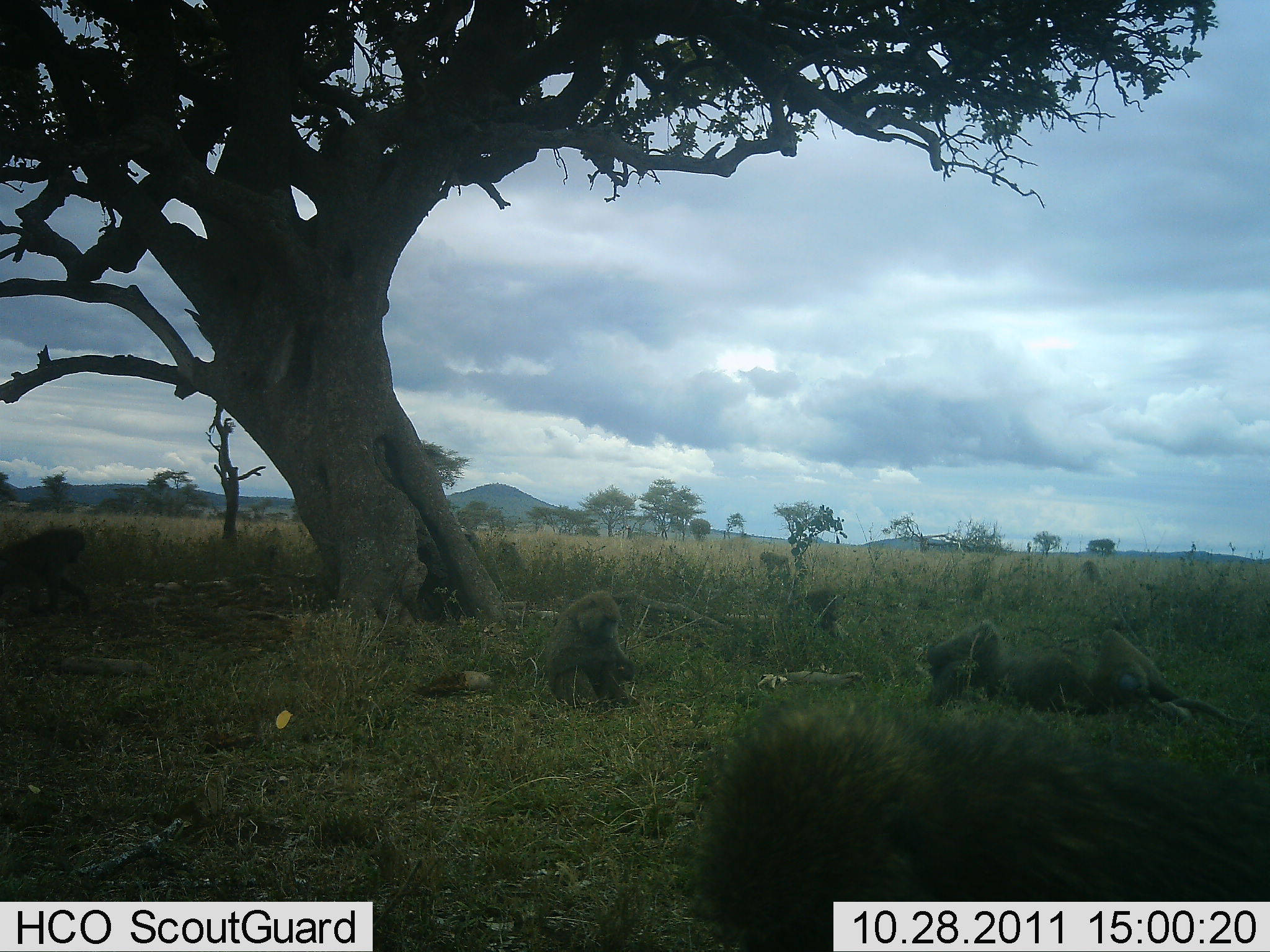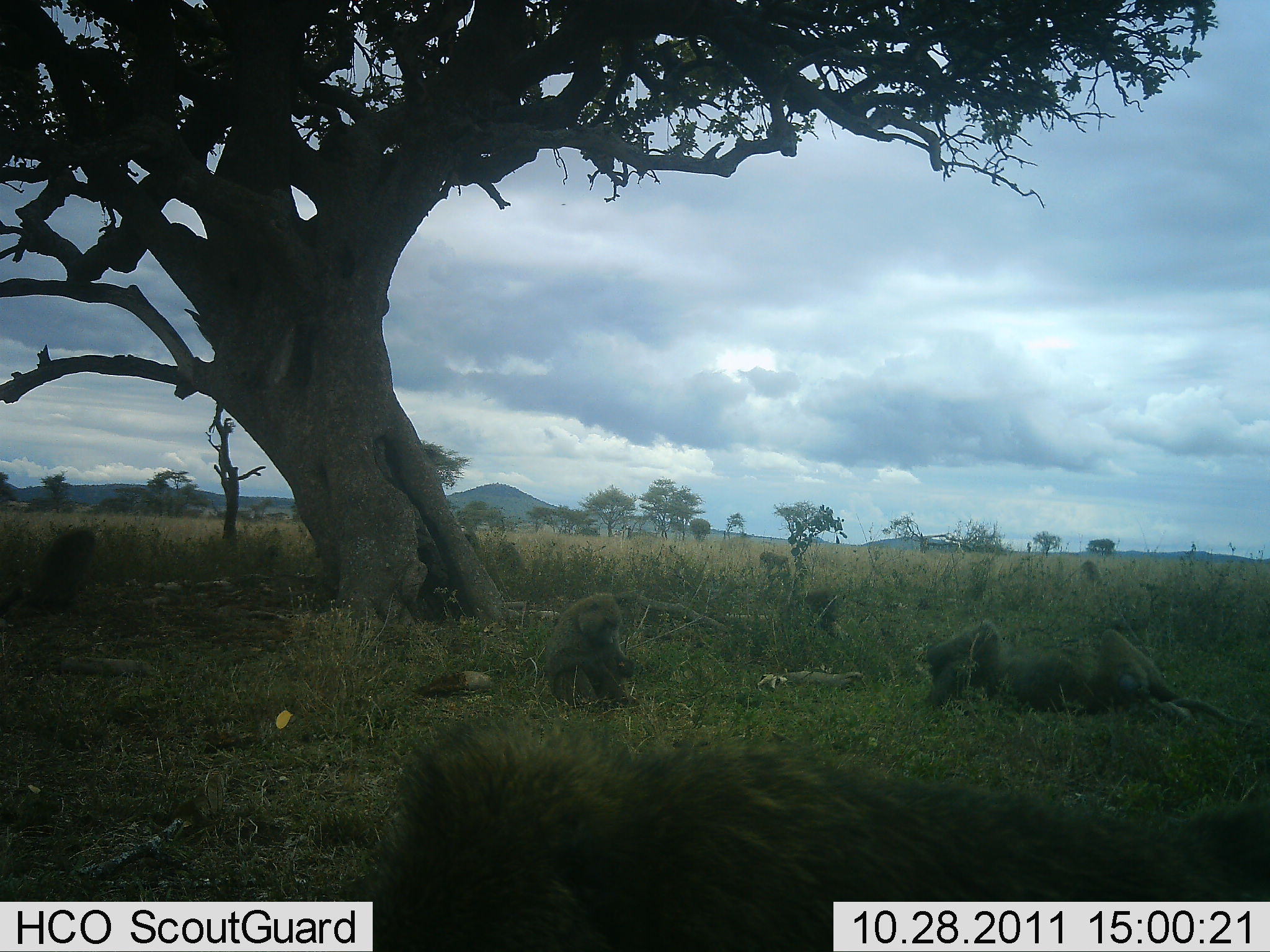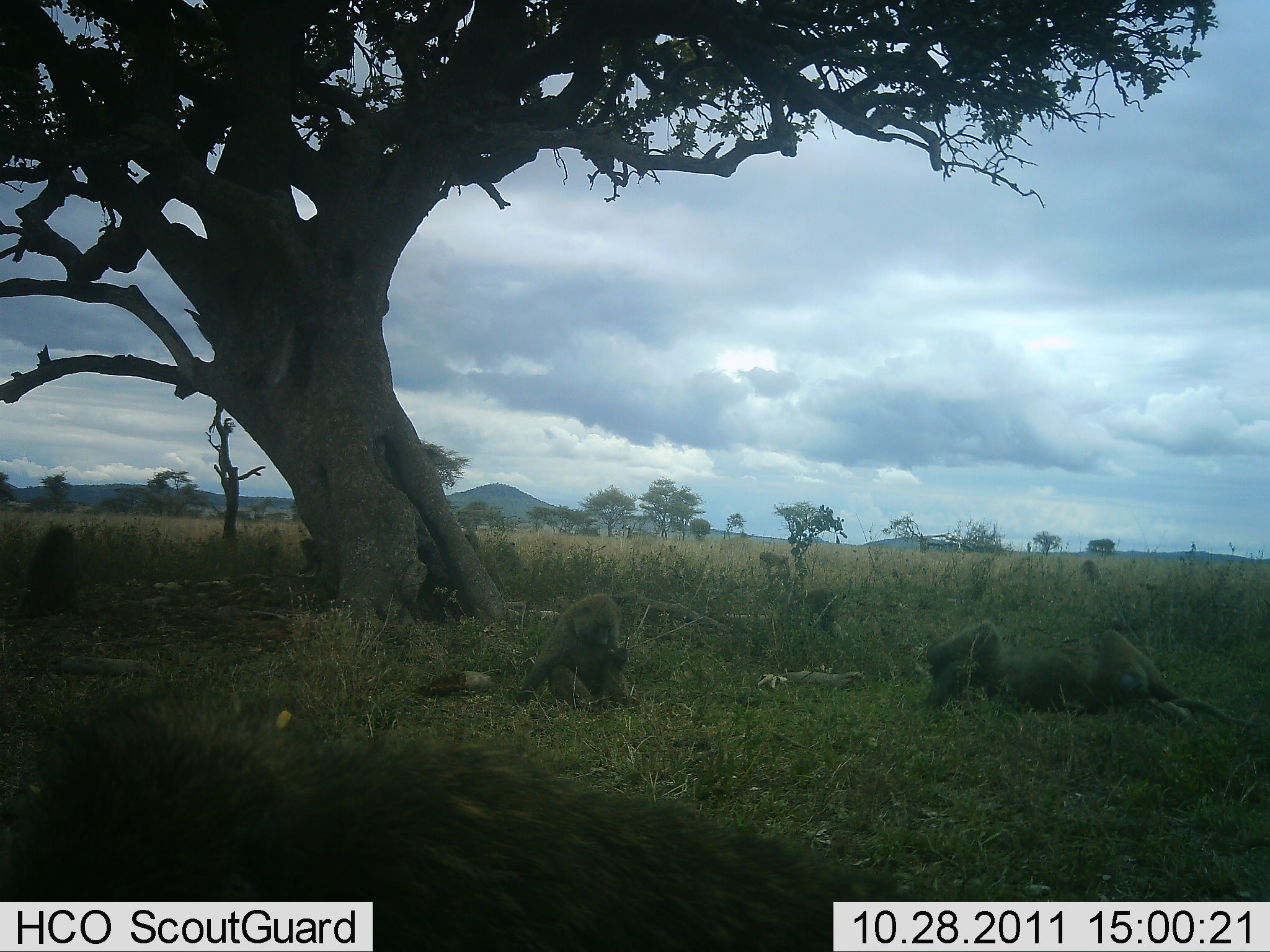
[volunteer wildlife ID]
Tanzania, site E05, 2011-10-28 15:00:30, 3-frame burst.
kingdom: Animalia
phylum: Chordata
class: Mammalia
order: Primates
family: Cercopithecidae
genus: Papio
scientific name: Papio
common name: baboon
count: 5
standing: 23%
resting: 92%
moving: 69%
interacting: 8%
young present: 8%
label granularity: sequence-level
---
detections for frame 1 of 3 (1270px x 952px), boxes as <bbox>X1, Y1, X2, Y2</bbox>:
animal: <bbox>680, 675, 1270, 952</bbox>; <bbox>541, 591, 637, 713</bbox>; <bbox>0, 526, 95, 624</bbox>; <bbox>786, 587, 847, 643</bbox>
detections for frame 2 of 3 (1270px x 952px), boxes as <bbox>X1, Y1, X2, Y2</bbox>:
animal: <bbox>365, 724, 1268, 949</bbox>; <bbox>927, 616, 1261, 731</bbox>; <bbox>543, 592, 638, 711</bbox>; <bbox>20, 523, 98, 613</bbox>; <bbox>790, 584, 848, 641</bbox>; <bbox>760, 549, 794, 577</bbox>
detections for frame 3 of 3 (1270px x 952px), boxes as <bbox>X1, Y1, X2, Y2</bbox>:
animal: <bbox>926, 620, 1259, 733</bbox>; <bbox>514, 591, 636, 713</bbox>; <bbox>18, 520, 85, 618</bbox>; <bbox>783, 582, 846, 640</bbox>; <bbox>293, 537, 325, 577</bbox>